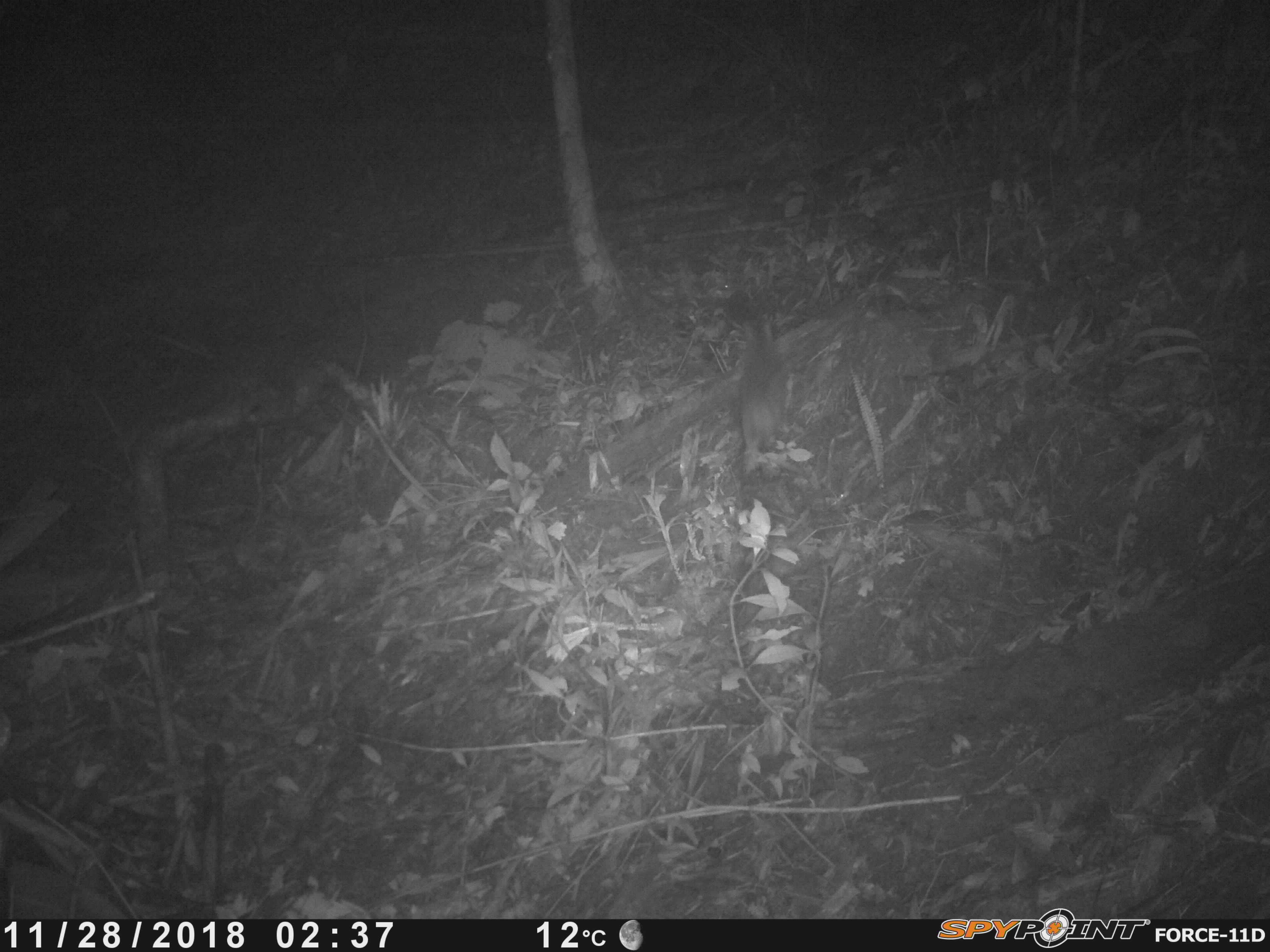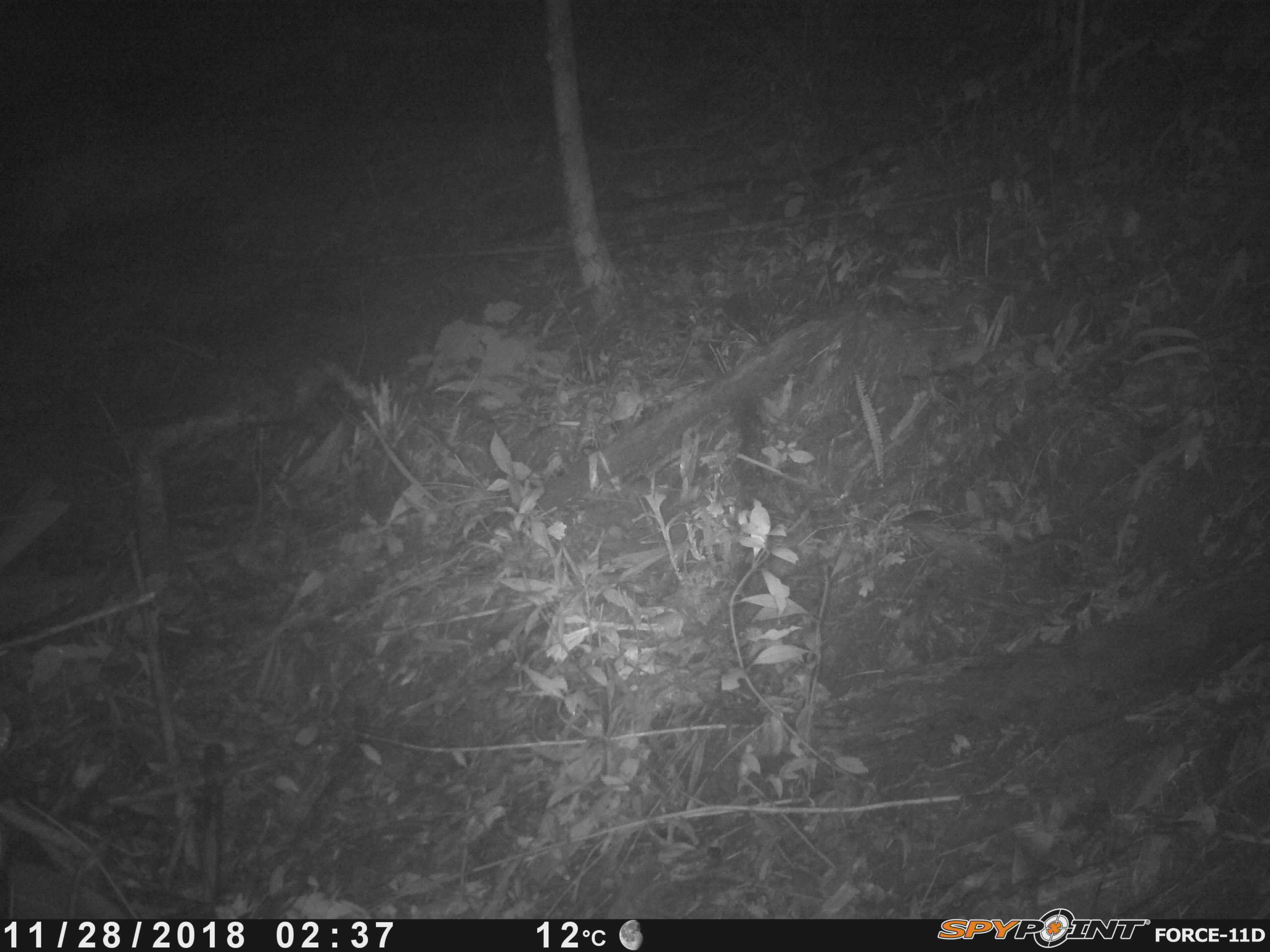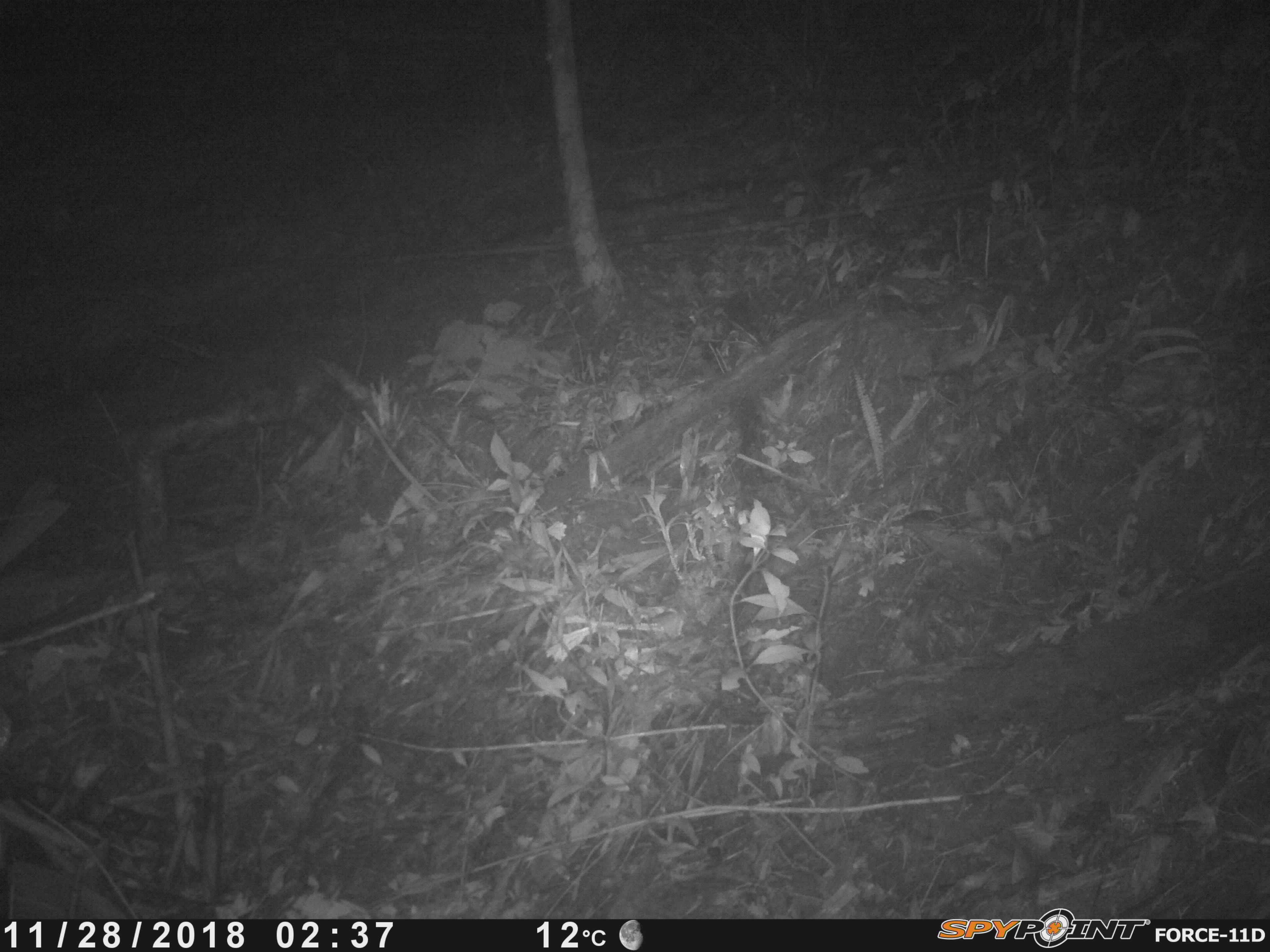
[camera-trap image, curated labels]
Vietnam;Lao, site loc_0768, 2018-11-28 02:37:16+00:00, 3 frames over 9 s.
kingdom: Animalia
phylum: Chordata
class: Mammalia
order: Rodentia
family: Muridae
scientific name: Muridae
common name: old-world mice and rats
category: unidentified murid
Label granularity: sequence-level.